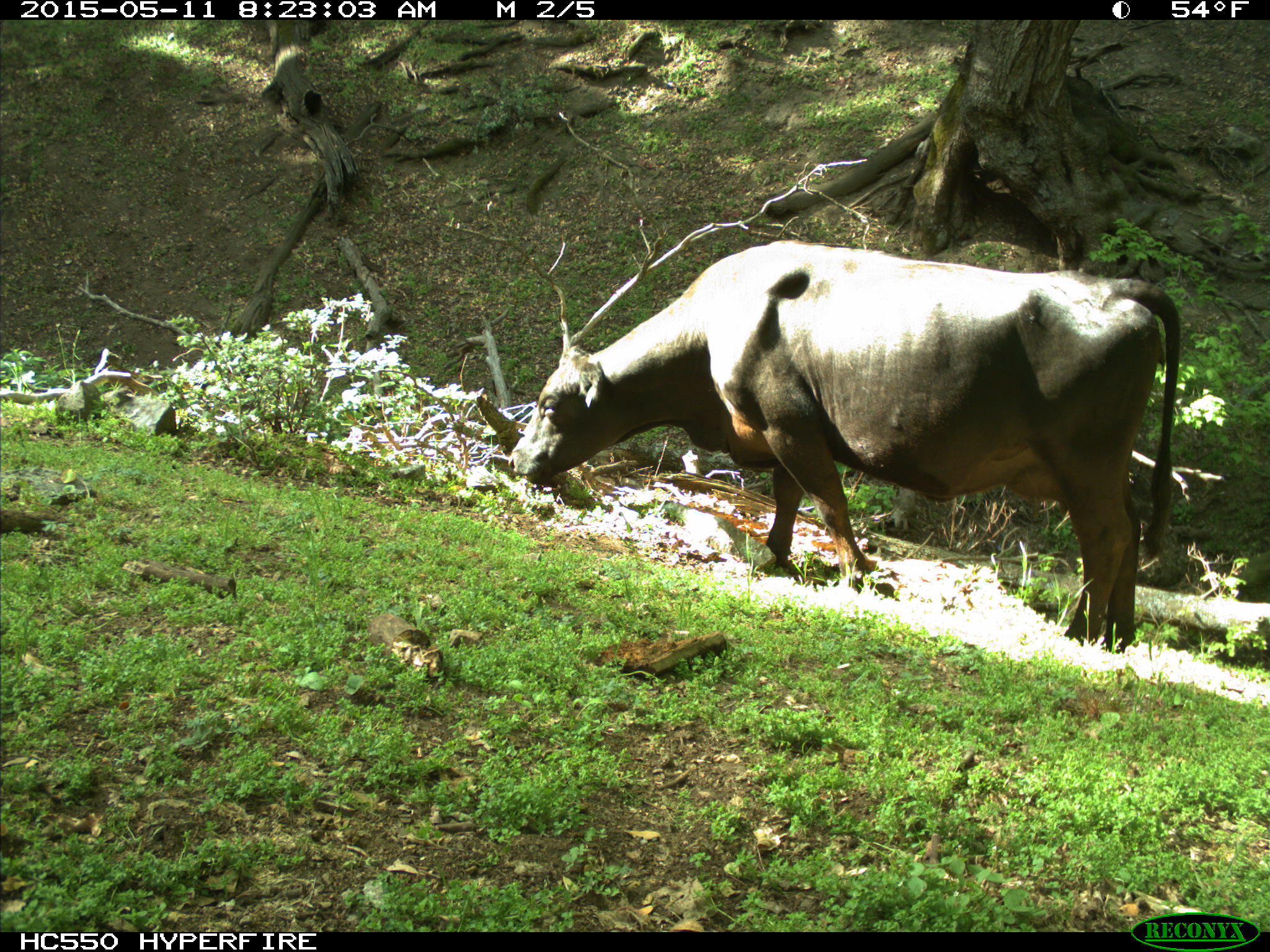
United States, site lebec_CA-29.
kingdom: Animalia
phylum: Chordata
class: Mammalia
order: Artiodactyla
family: Bovidae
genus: Bos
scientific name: Bos taurus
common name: domestic cow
Bos taurus (domestic cow).